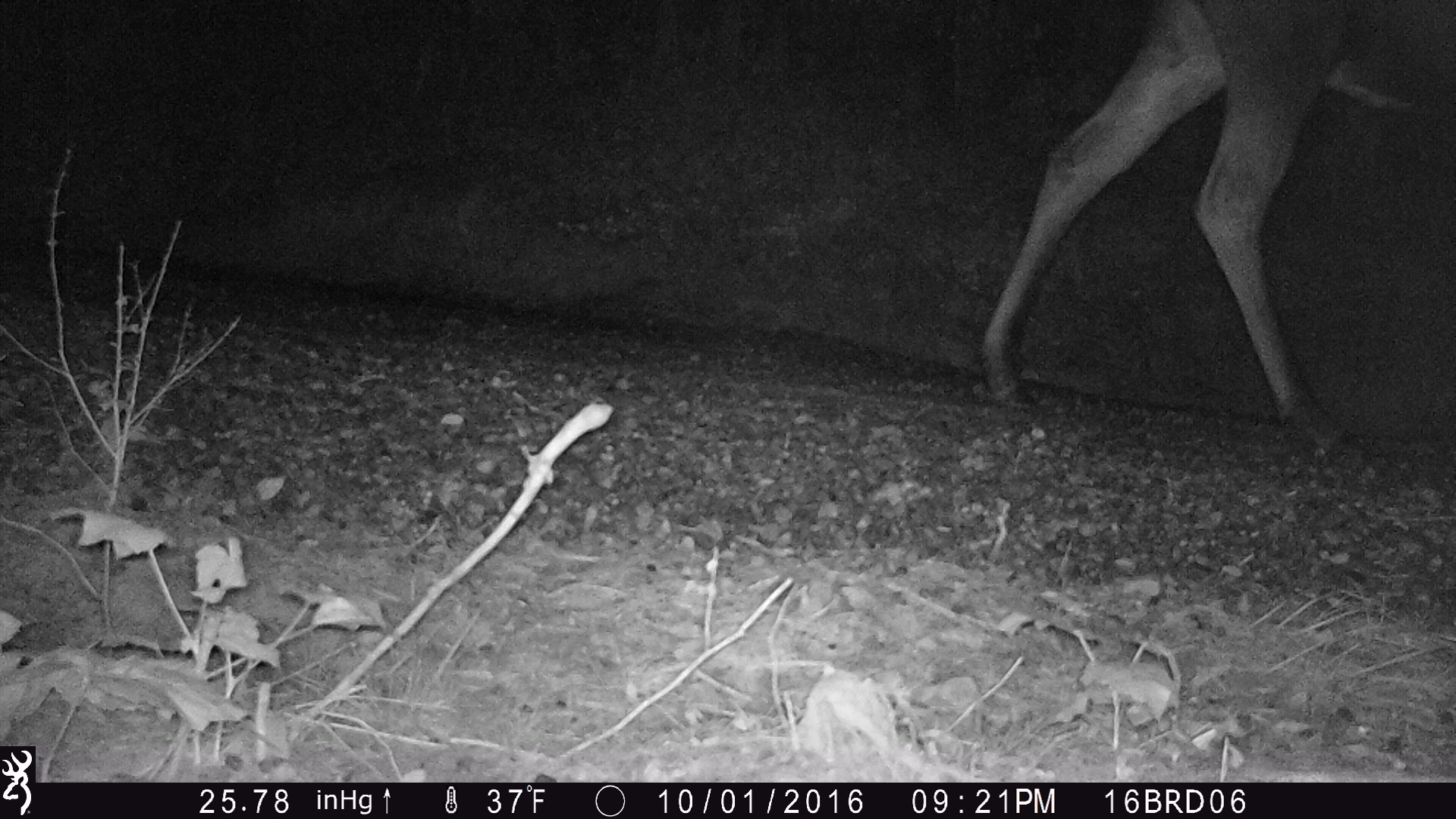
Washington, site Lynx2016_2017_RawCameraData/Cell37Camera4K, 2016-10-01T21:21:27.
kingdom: Animalia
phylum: Chordata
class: Mammalia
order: Artiodactyla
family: Cervidae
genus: Alces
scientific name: Alces alces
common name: moose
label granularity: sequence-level